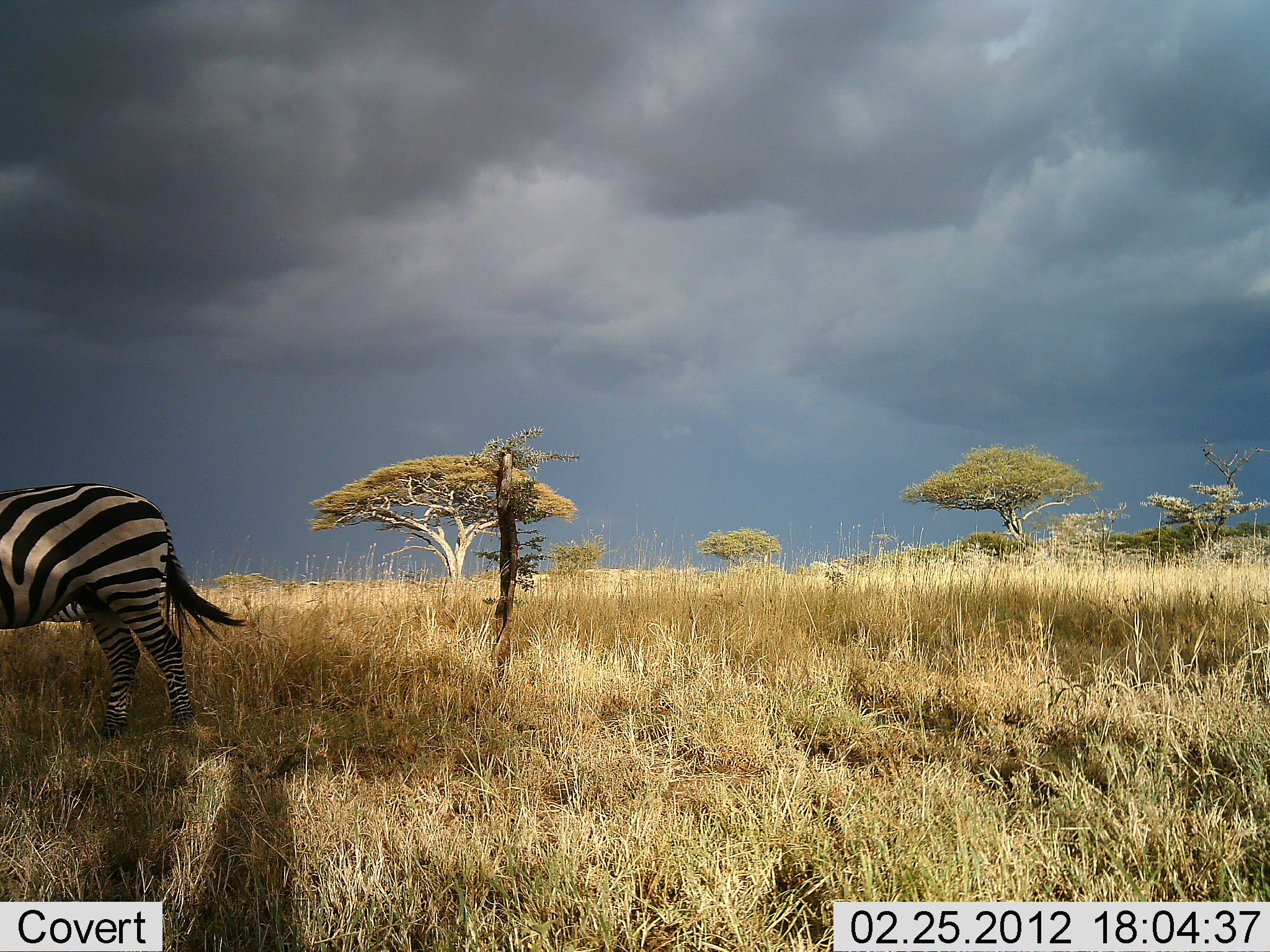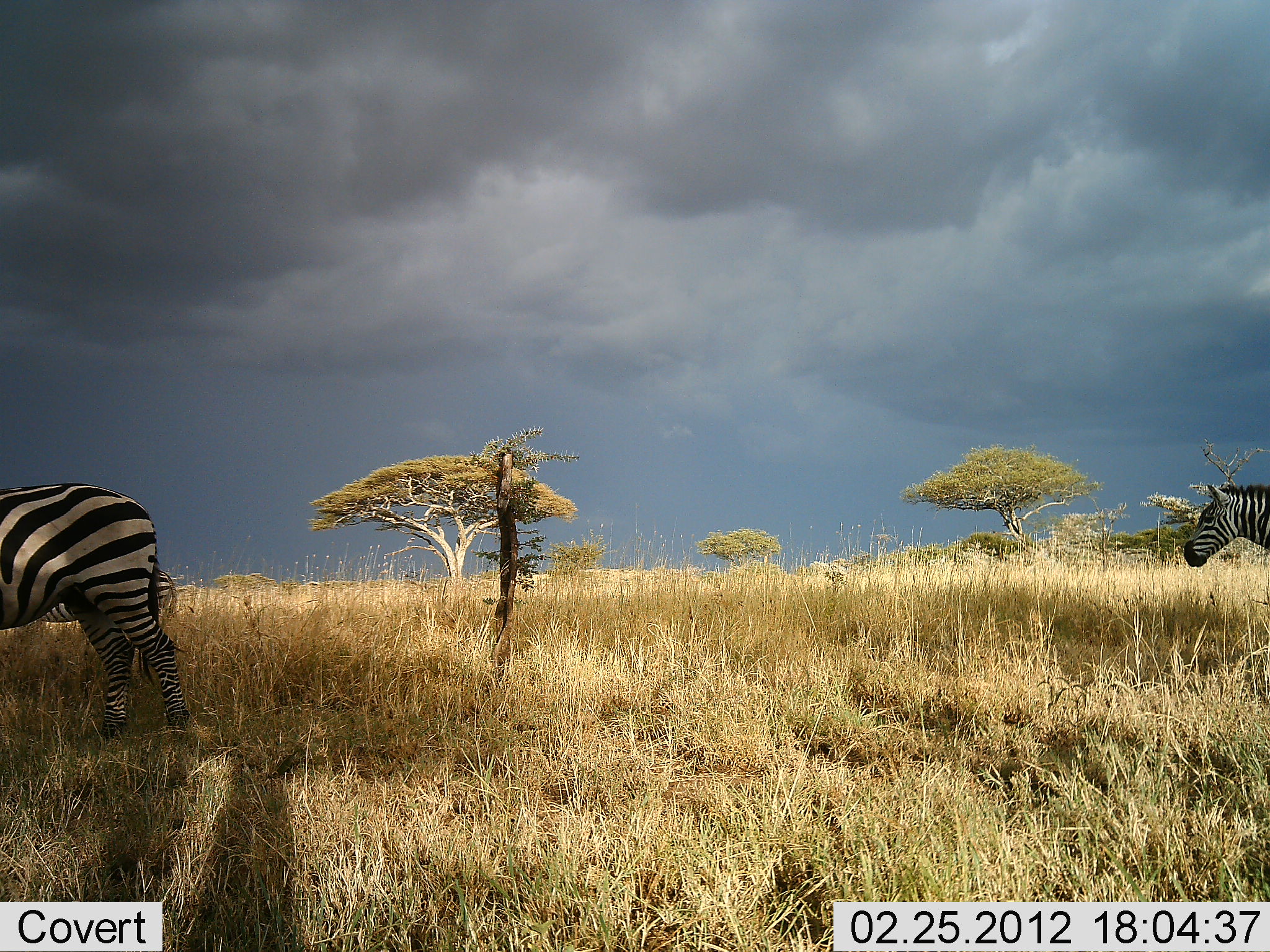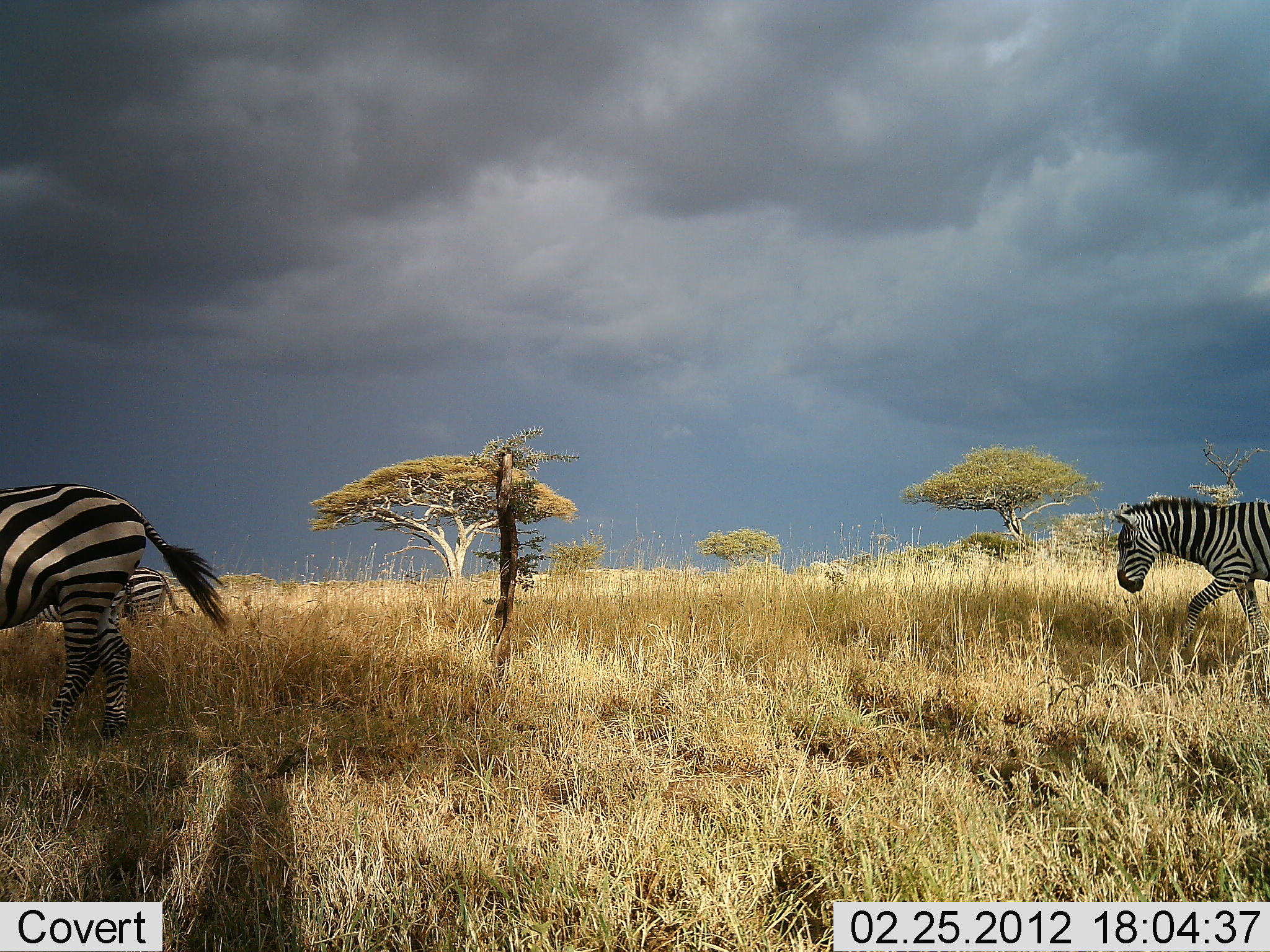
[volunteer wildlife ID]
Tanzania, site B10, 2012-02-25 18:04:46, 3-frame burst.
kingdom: Animalia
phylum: Chordata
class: Mammalia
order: Perissodactyla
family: Equidae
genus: Equus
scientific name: Equus quagga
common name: plains zebra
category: zebra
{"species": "zebra (plains zebra) (Equus quagga)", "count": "3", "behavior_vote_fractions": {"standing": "38%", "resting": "0%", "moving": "93%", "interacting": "0%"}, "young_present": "0%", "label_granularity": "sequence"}